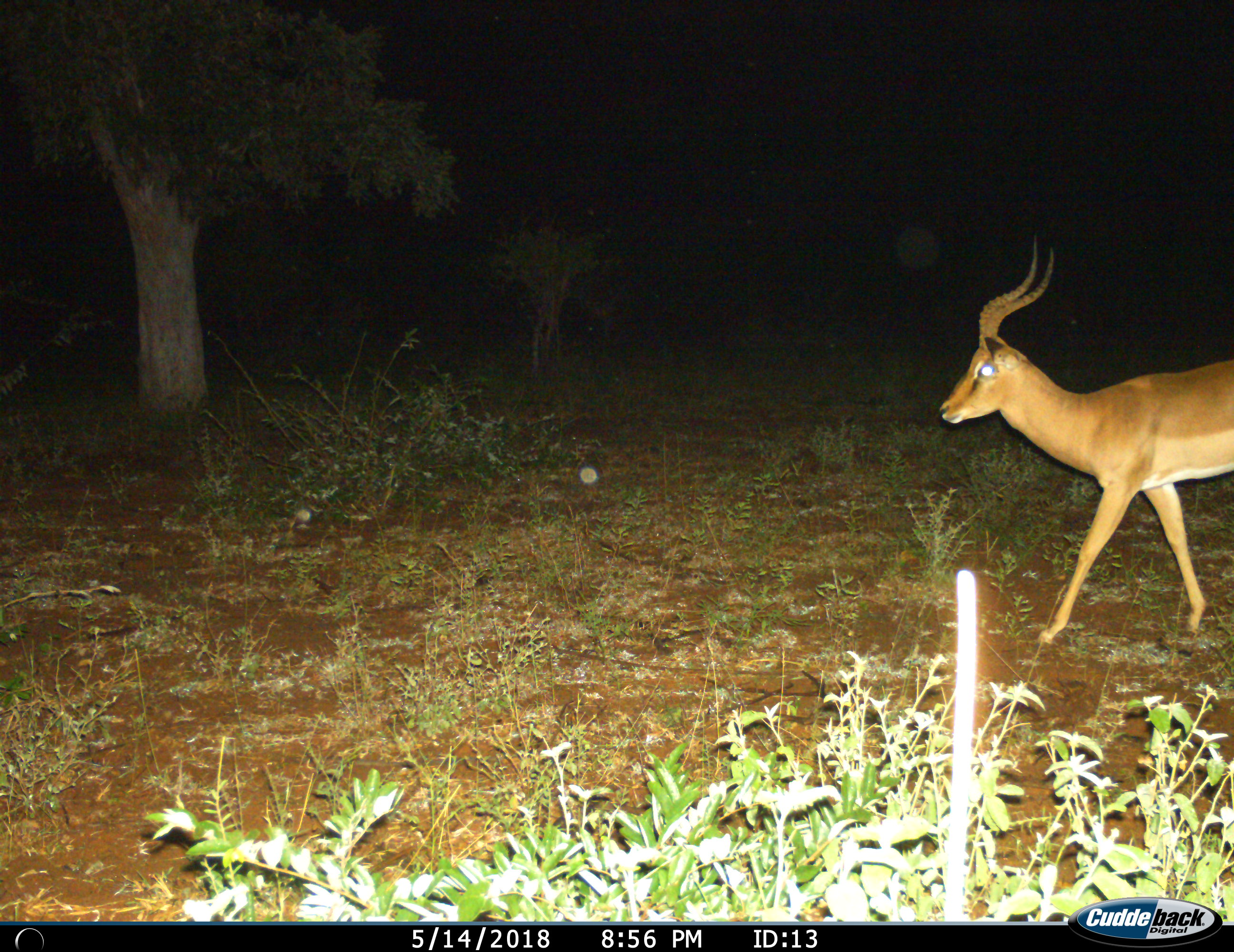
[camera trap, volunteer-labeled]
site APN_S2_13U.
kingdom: Animalia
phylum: Chordata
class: Mammalia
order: Artiodactyla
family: Bovidae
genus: Aepyceros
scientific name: Aepyceros melampus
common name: impala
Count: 1.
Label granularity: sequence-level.